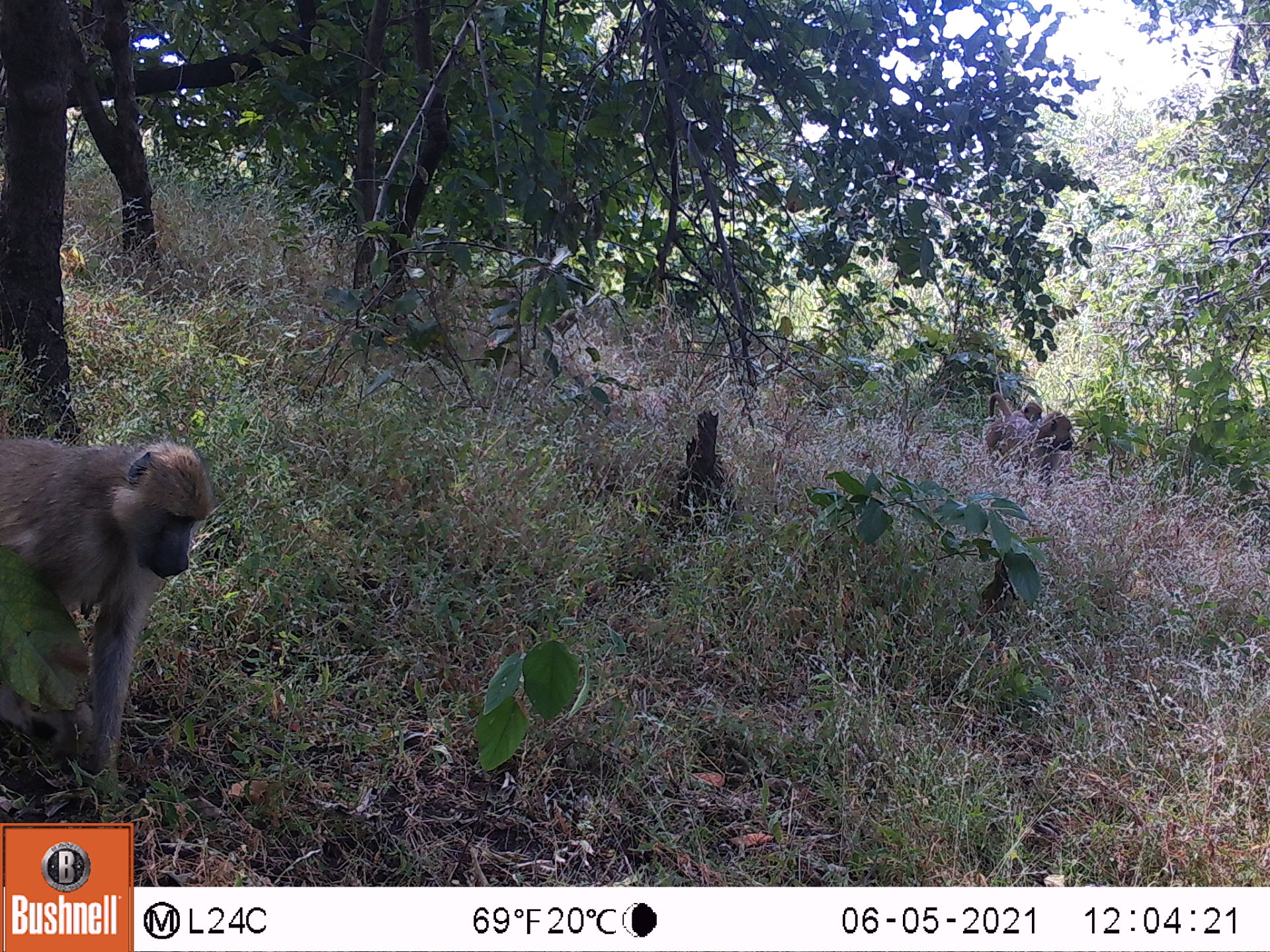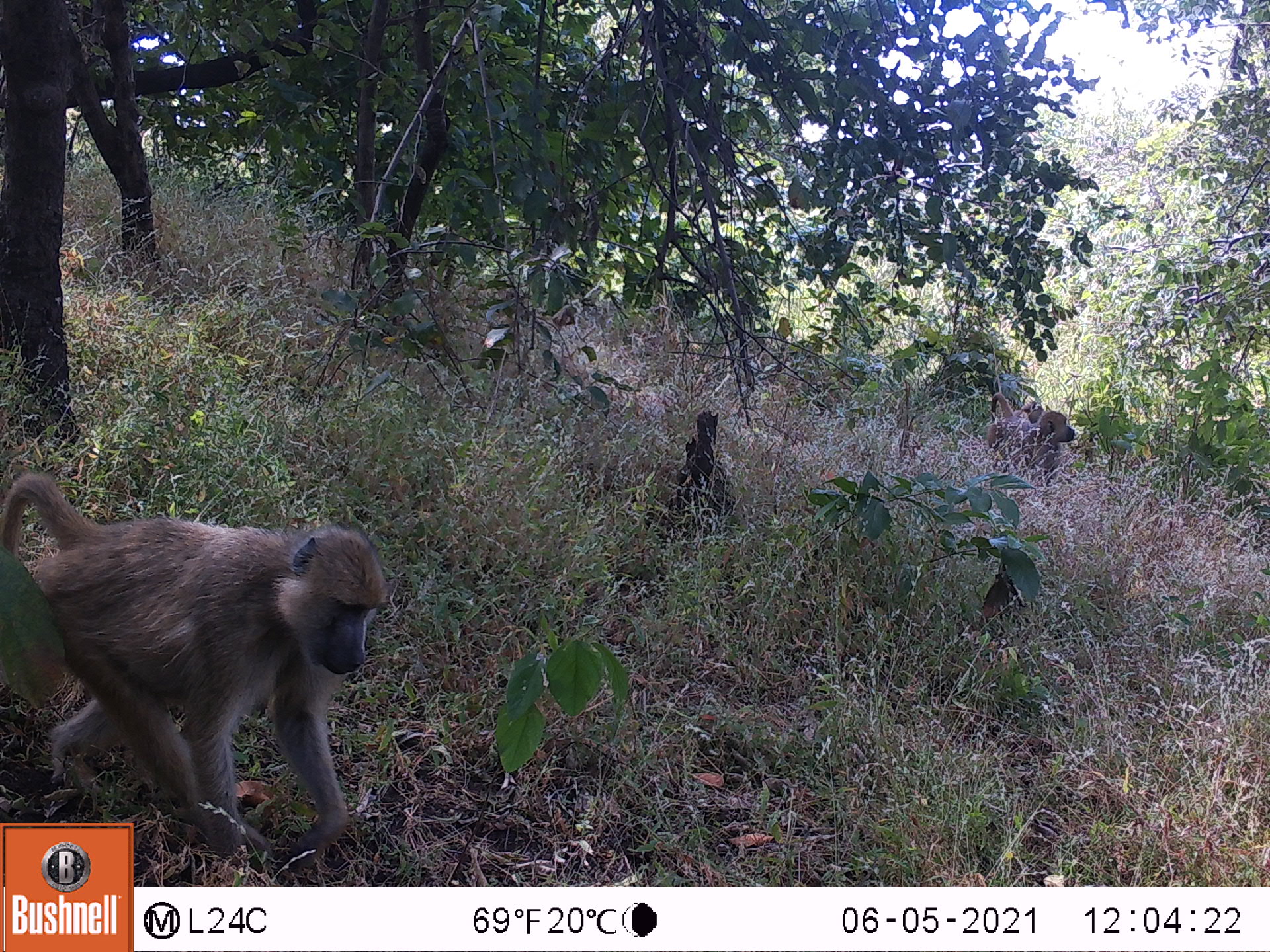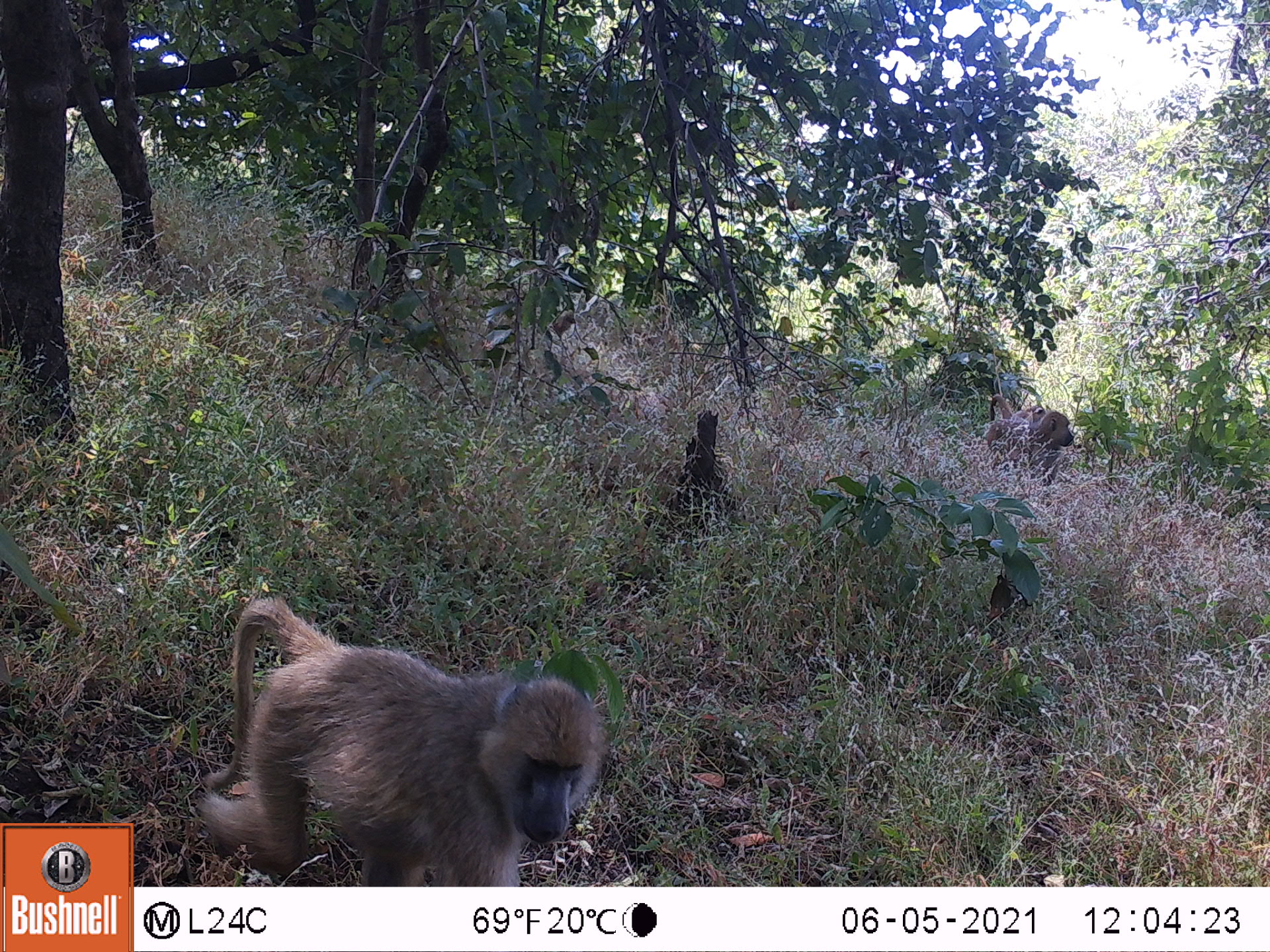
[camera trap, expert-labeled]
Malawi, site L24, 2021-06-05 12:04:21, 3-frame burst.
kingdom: Animalia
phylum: Chordata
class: Mammalia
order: Primates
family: Cercopithecidae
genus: Papio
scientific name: Papio cynocephalus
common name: yellow baboon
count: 2